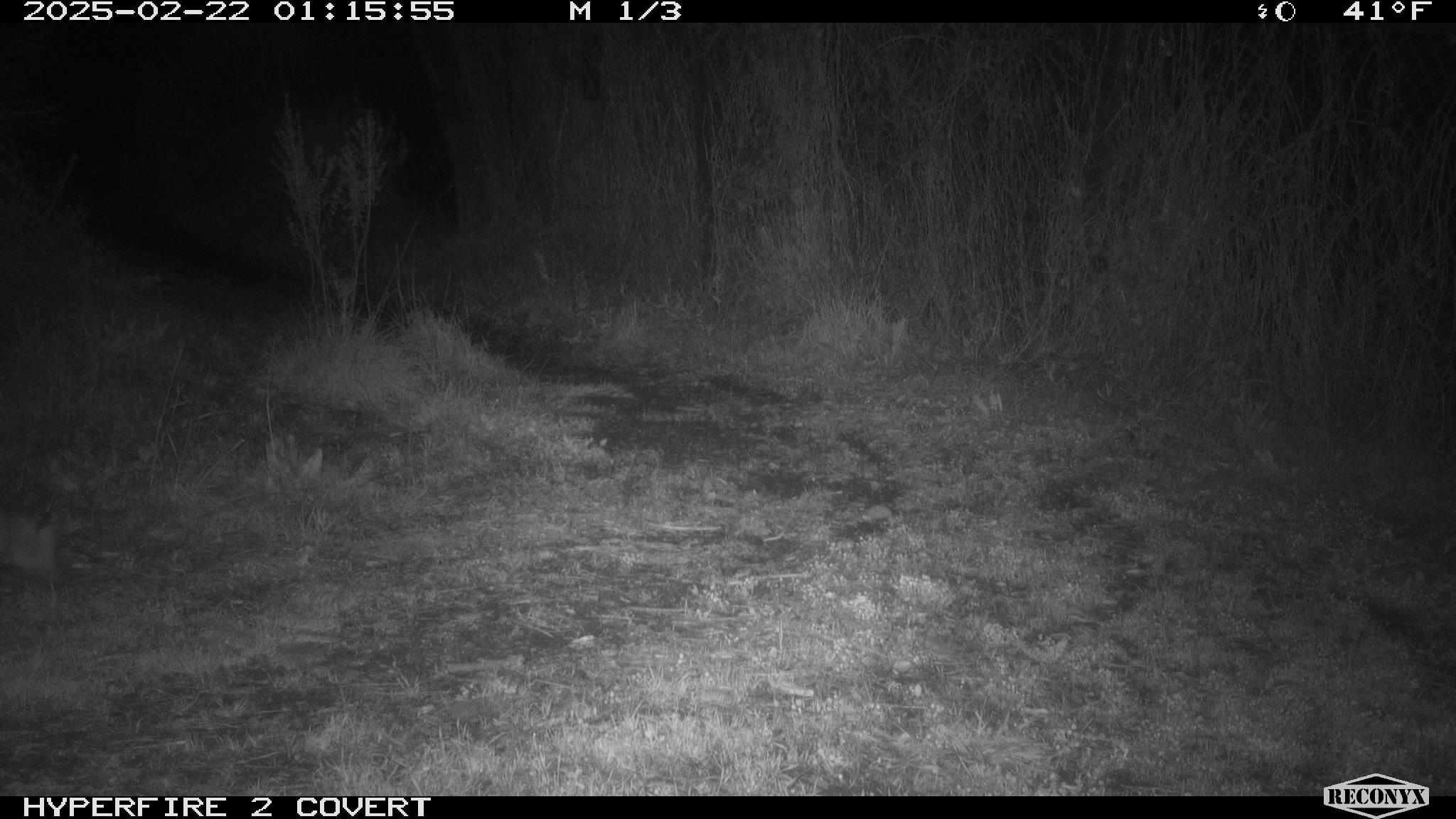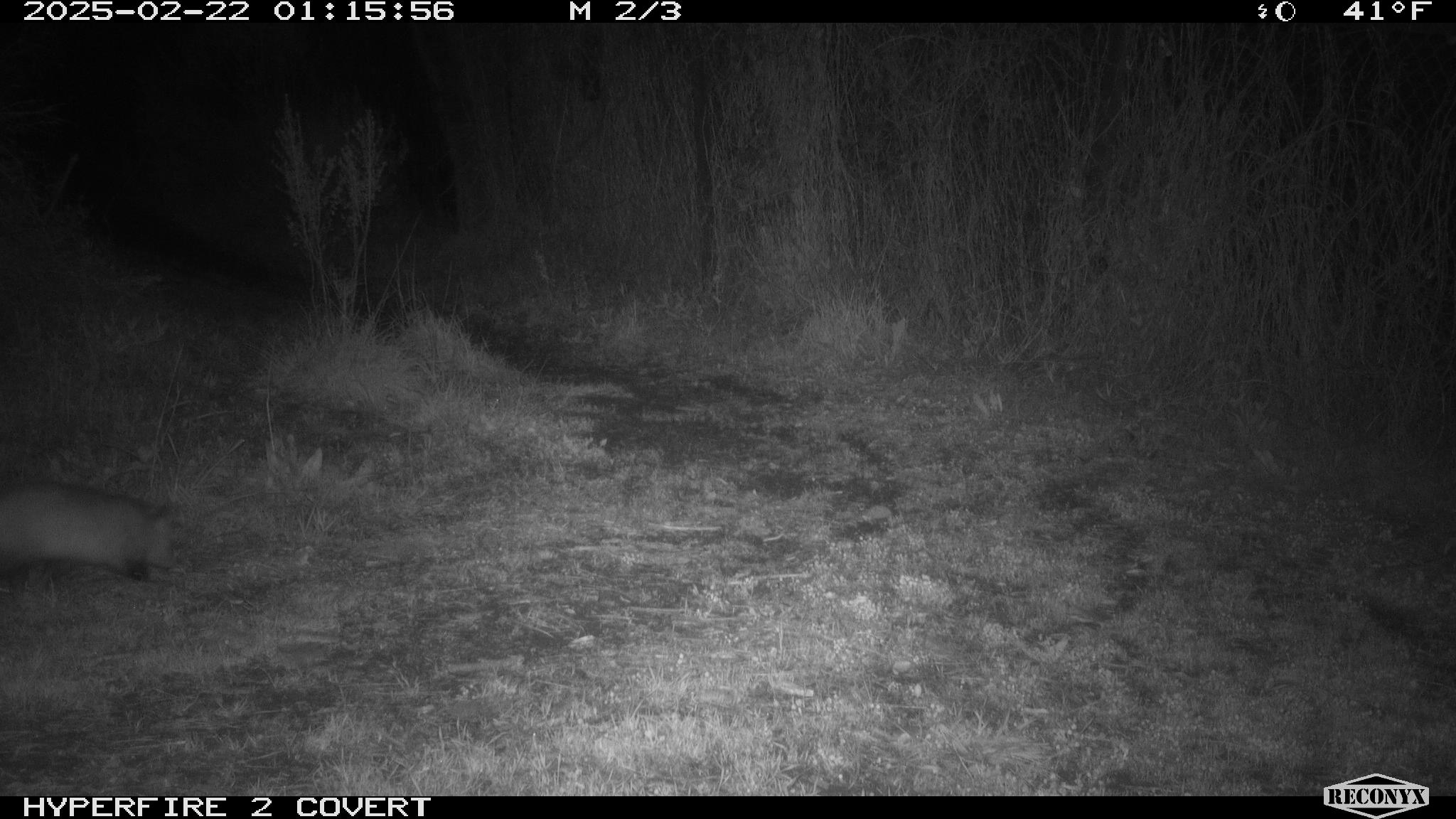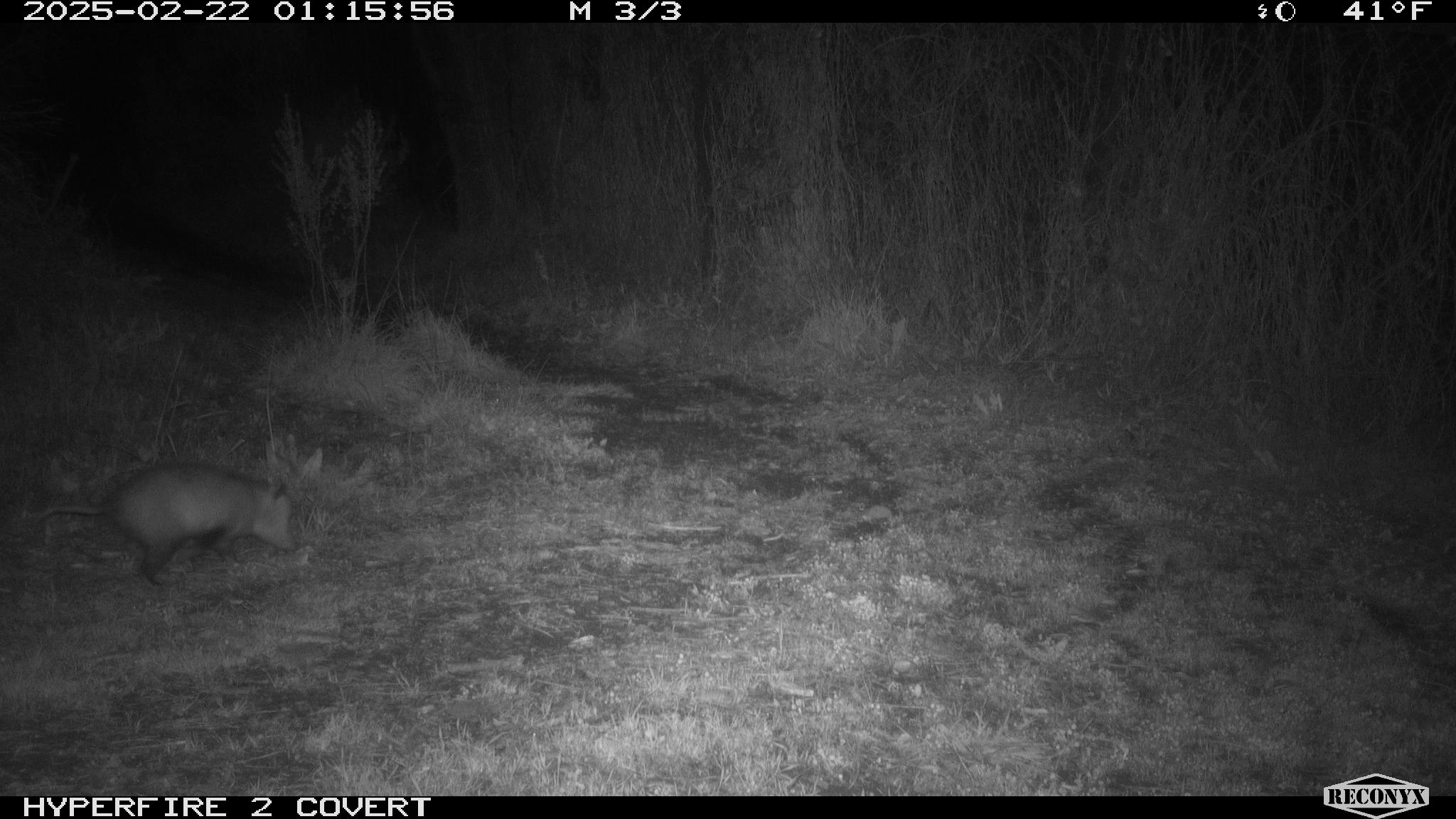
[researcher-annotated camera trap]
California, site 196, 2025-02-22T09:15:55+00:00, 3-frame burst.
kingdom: Animalia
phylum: Chordata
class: Mammalia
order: Didelphimorphia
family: Didelphidae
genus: Didelphis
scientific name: Didelphis virginiana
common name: virginia opossum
Virginia opossum (Didelphis virginiana).